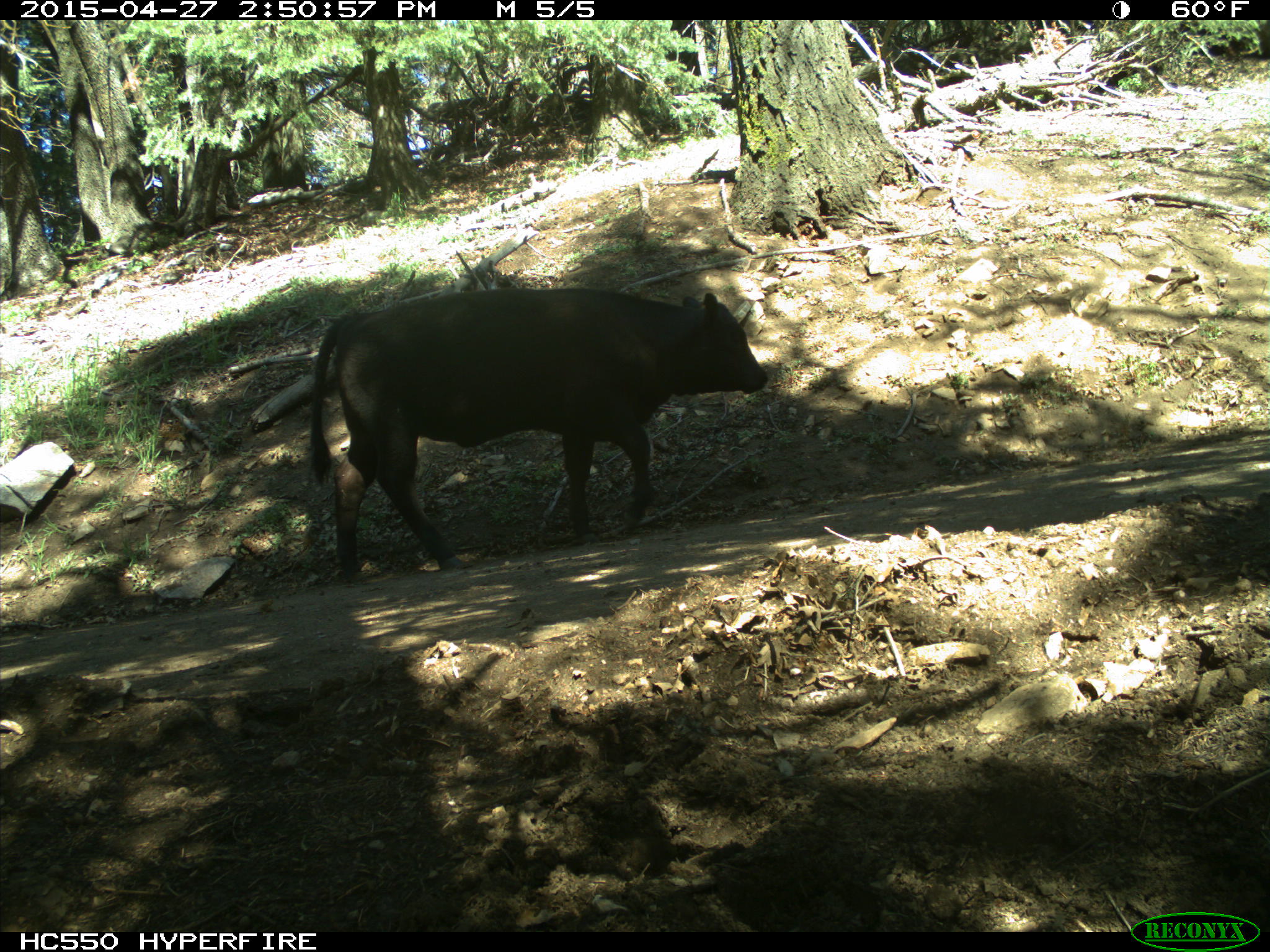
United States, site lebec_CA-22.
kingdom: Animalia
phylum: Chordata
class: Mammalia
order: Artiodactyla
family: Bovidae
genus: Bos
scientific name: Bos taurus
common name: domestic cow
Bos taurus (domestic cow).